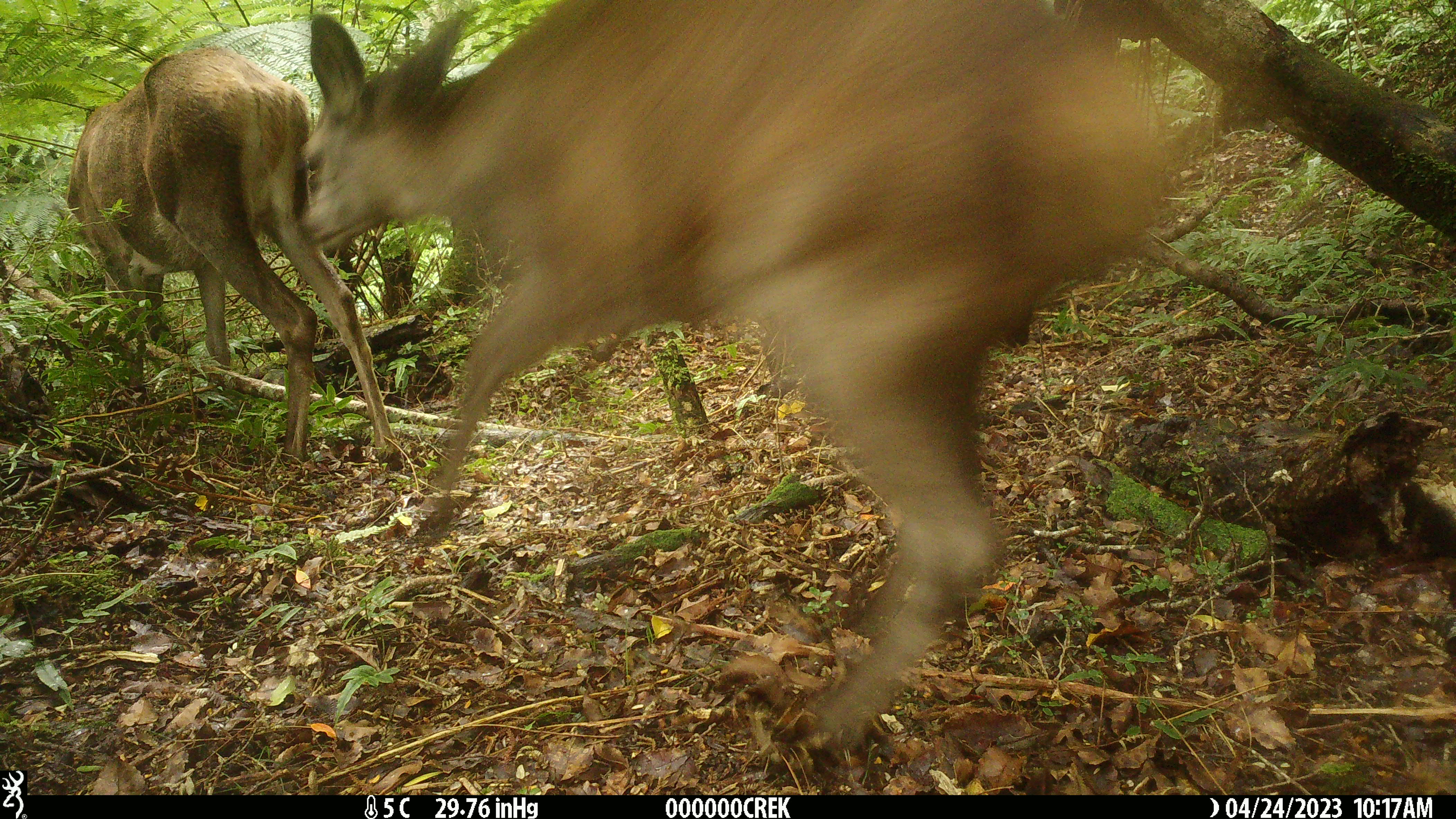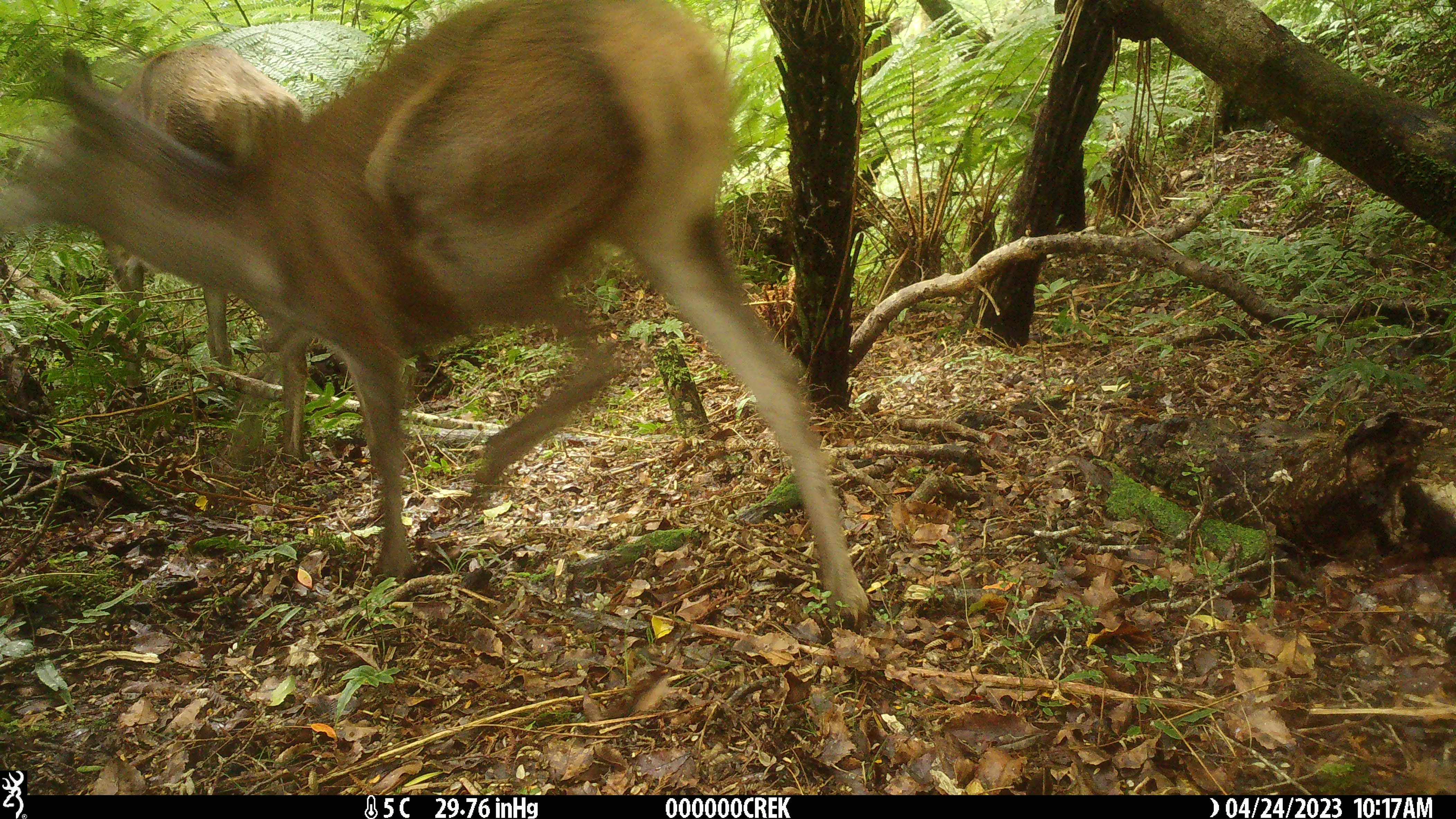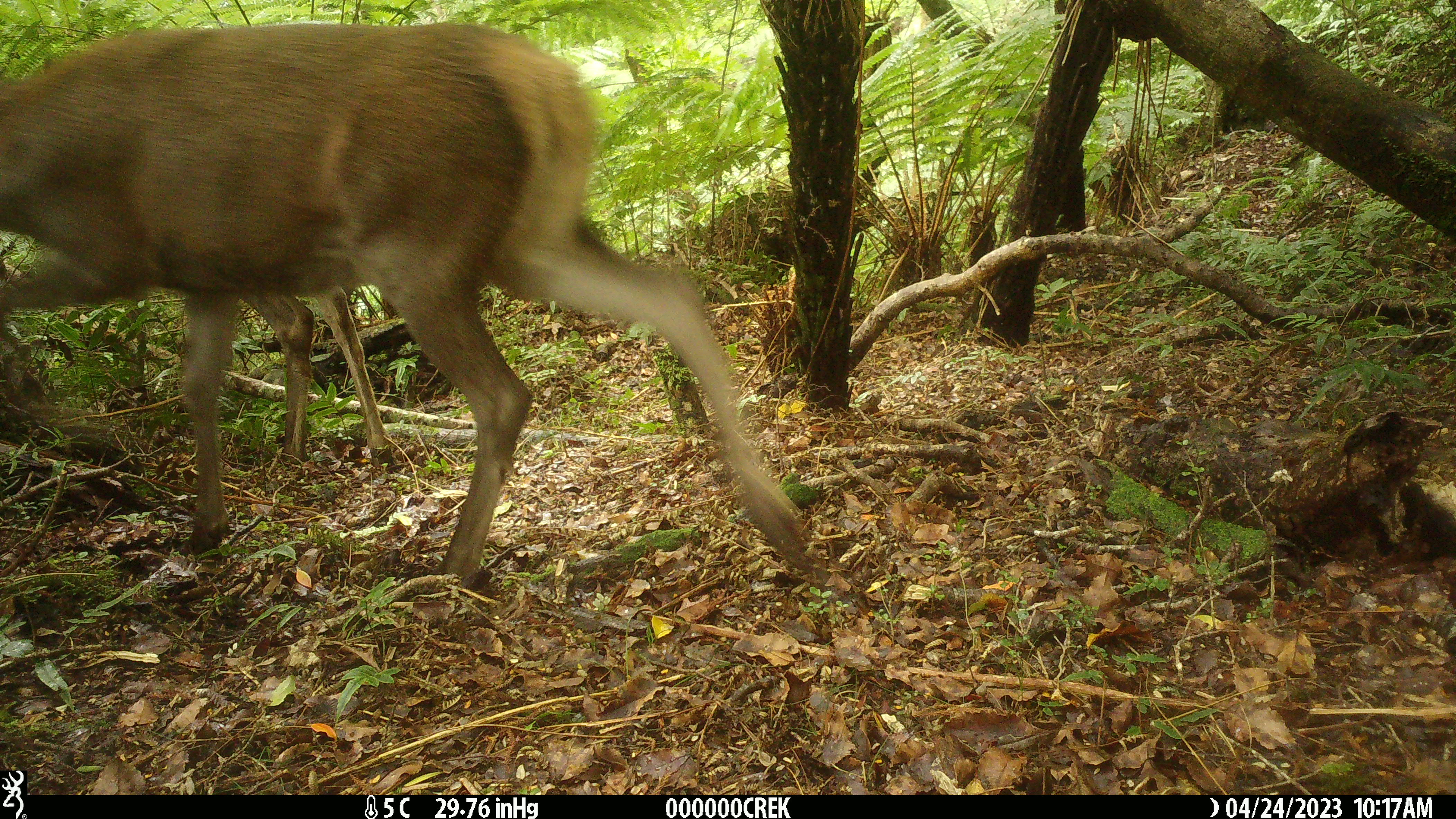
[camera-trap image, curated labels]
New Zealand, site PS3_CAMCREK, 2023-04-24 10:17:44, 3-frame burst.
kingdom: Animalia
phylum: Chordata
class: Mammalia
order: Artiodactyla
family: Cervidae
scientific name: Cervidae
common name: deer